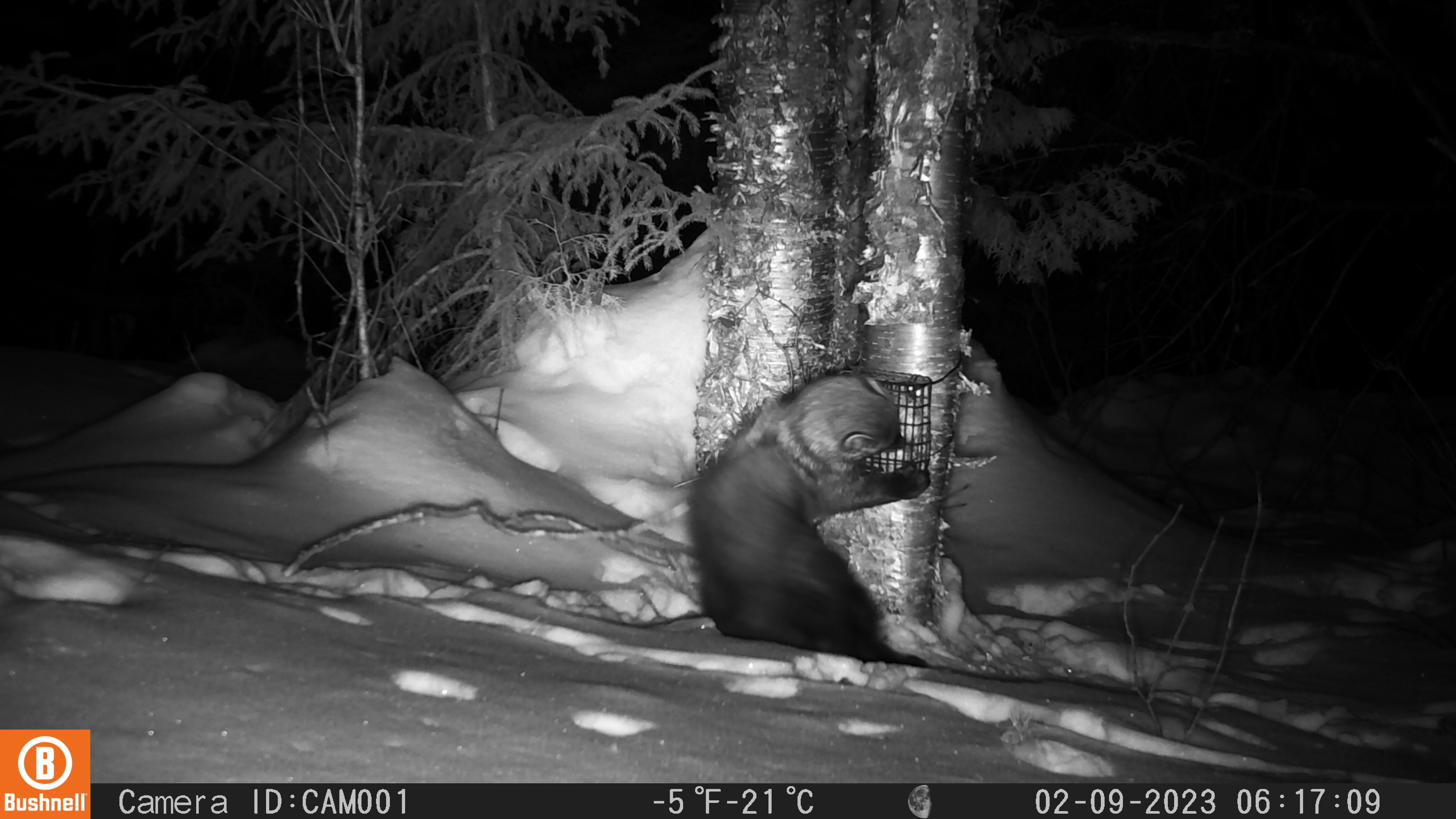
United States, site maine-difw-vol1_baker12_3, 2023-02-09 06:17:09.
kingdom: Animalia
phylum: Chordata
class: Mammalia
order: Carnivora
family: Mustelidae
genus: Pekania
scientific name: Pekania pennanti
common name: fisher